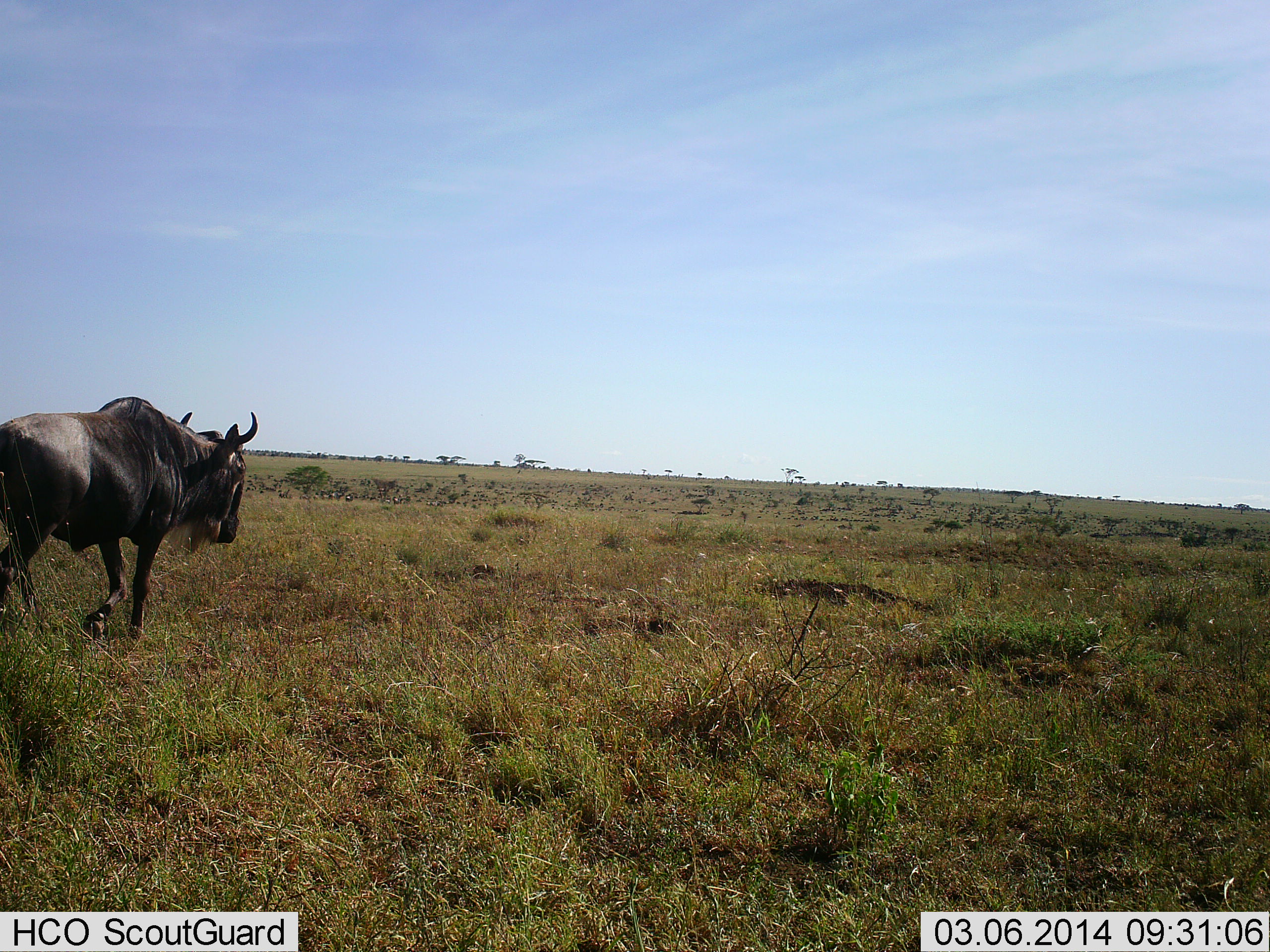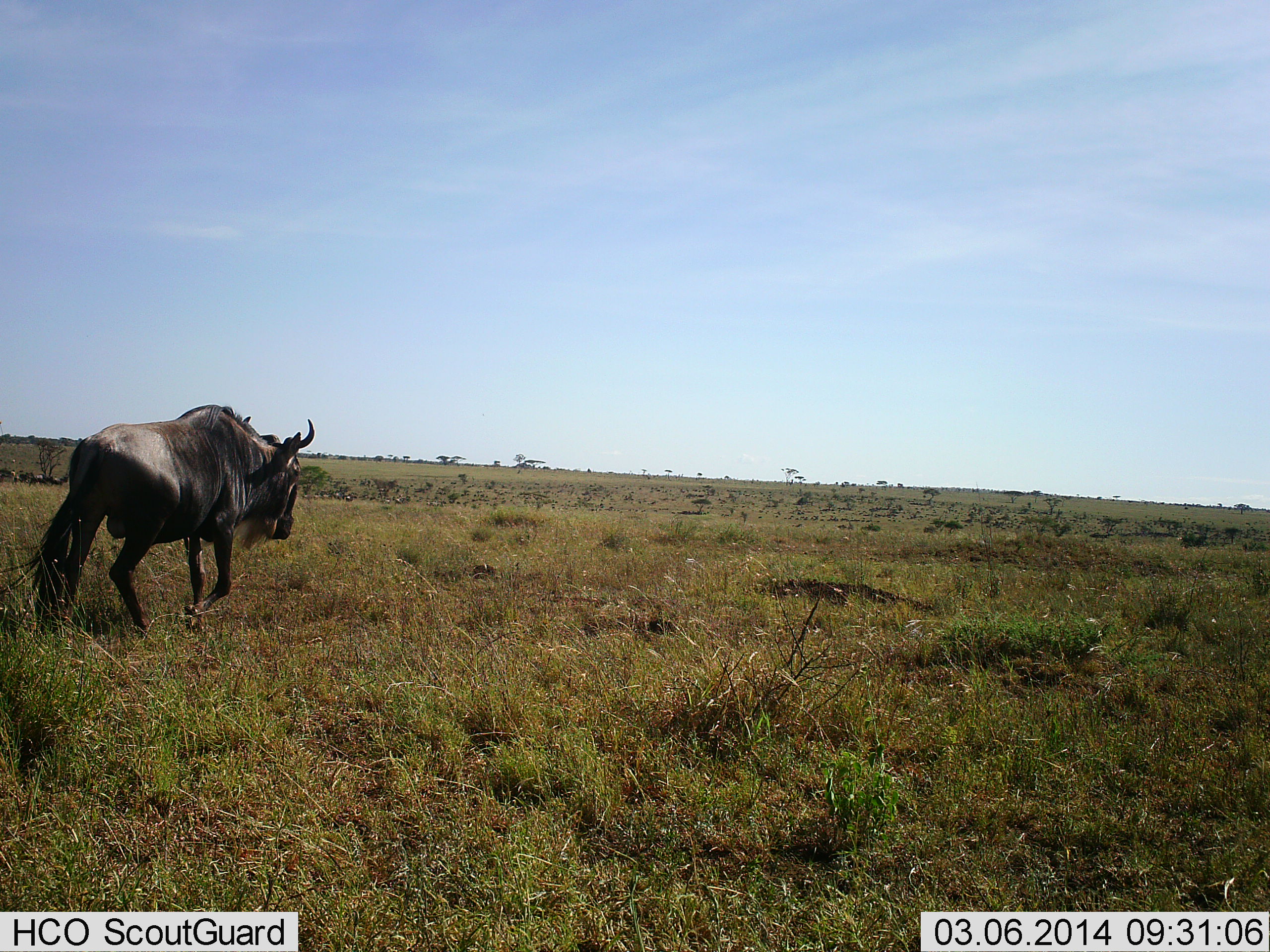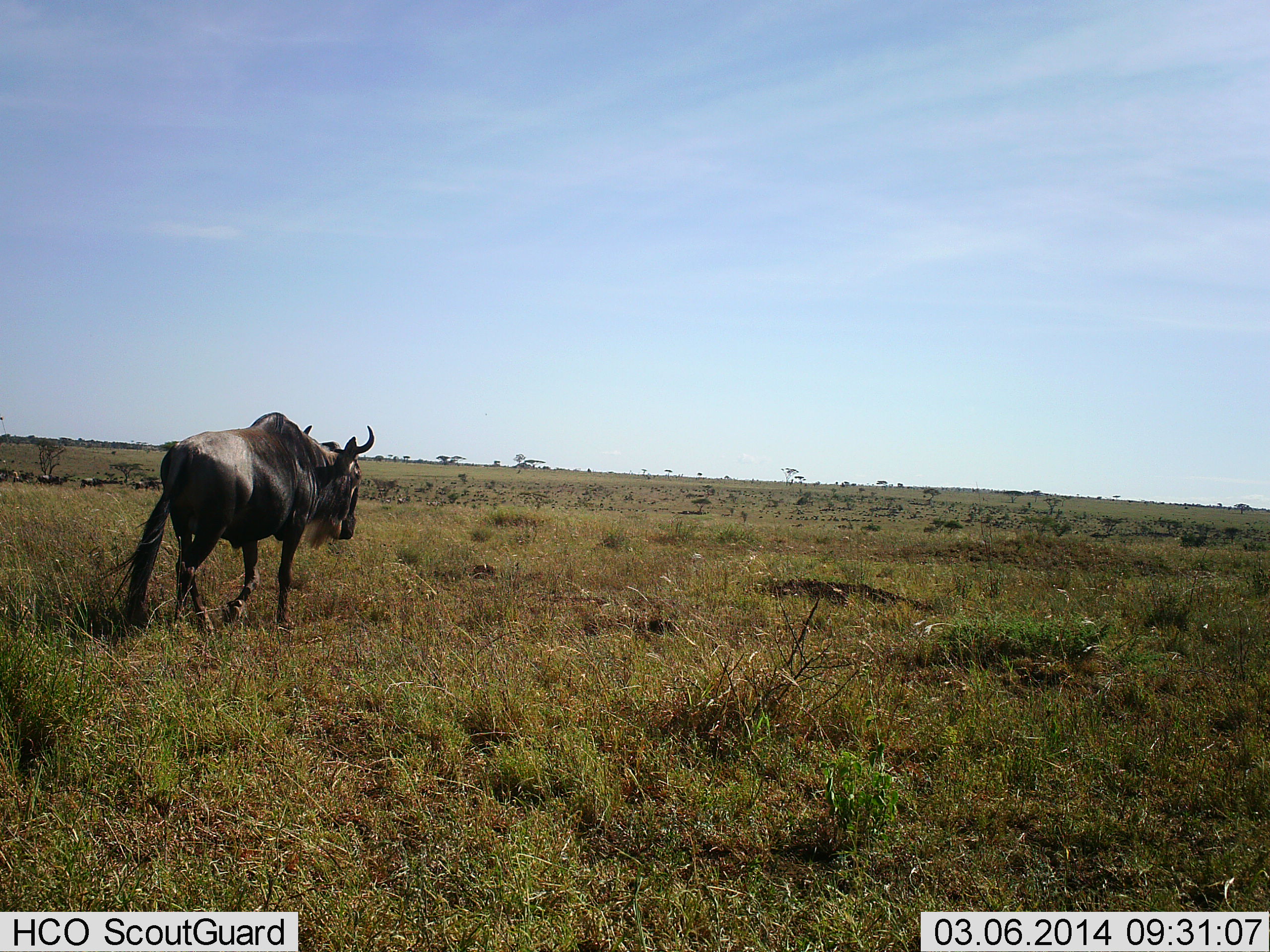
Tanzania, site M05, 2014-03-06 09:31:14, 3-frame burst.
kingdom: Animalia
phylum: Chordata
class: Mammalia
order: Artiodactyla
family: Bovidae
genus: Connochaetes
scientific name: Connochaetes taurinus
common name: blue wildebeest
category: wildebeest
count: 1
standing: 30%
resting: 0%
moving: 100%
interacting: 0%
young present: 0%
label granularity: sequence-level